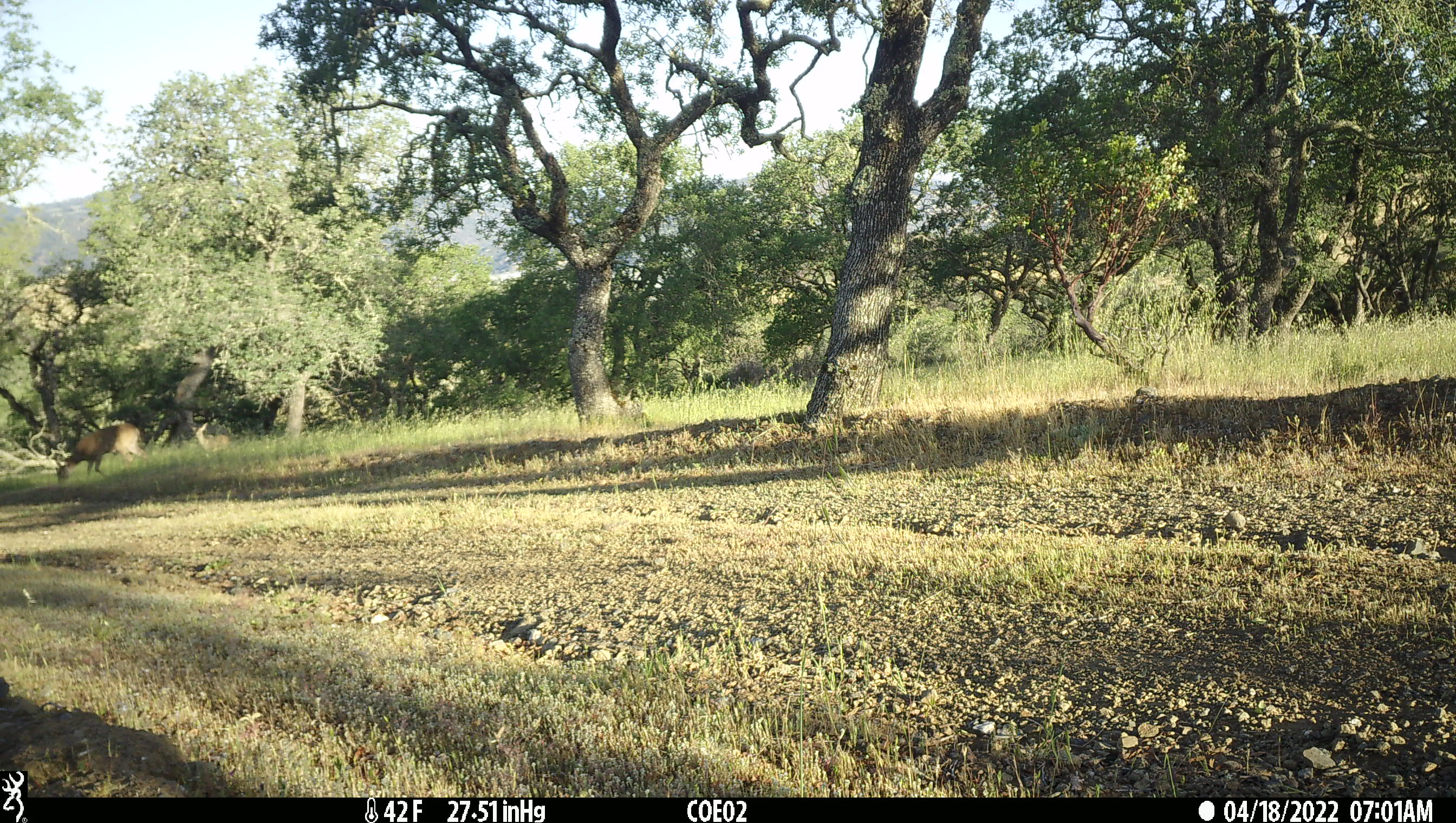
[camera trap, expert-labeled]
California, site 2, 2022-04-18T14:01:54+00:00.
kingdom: Animalia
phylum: Chordata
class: Mammalia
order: Artiodactyla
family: Cervidae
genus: Odocoileus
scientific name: Odocoileus hemionus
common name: mule deer